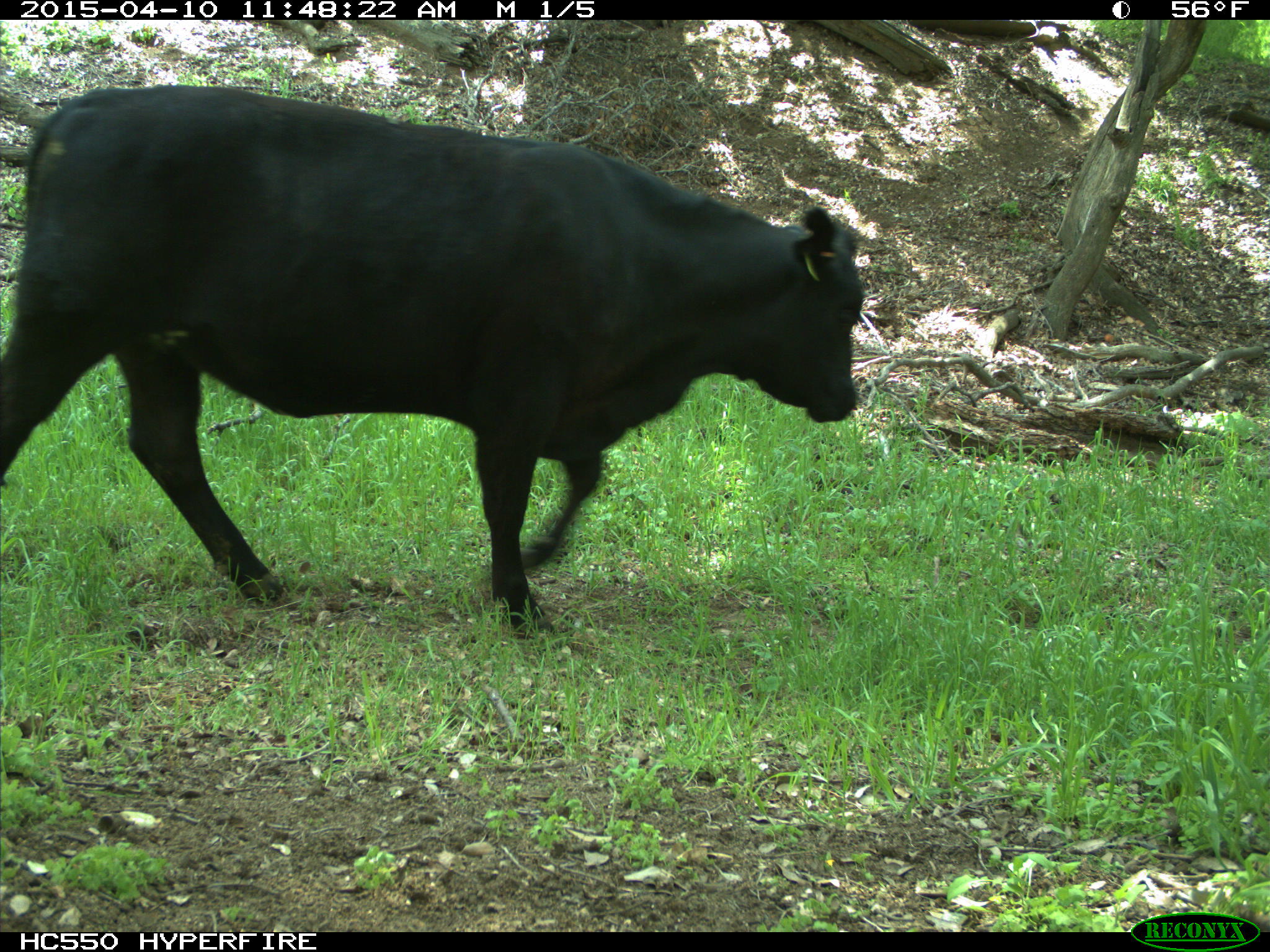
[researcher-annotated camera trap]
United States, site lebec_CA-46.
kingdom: Animalia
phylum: Chordata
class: Mammalia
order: Artiodactyla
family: Bovidae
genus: Bos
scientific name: Bos taurus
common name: domestic cow